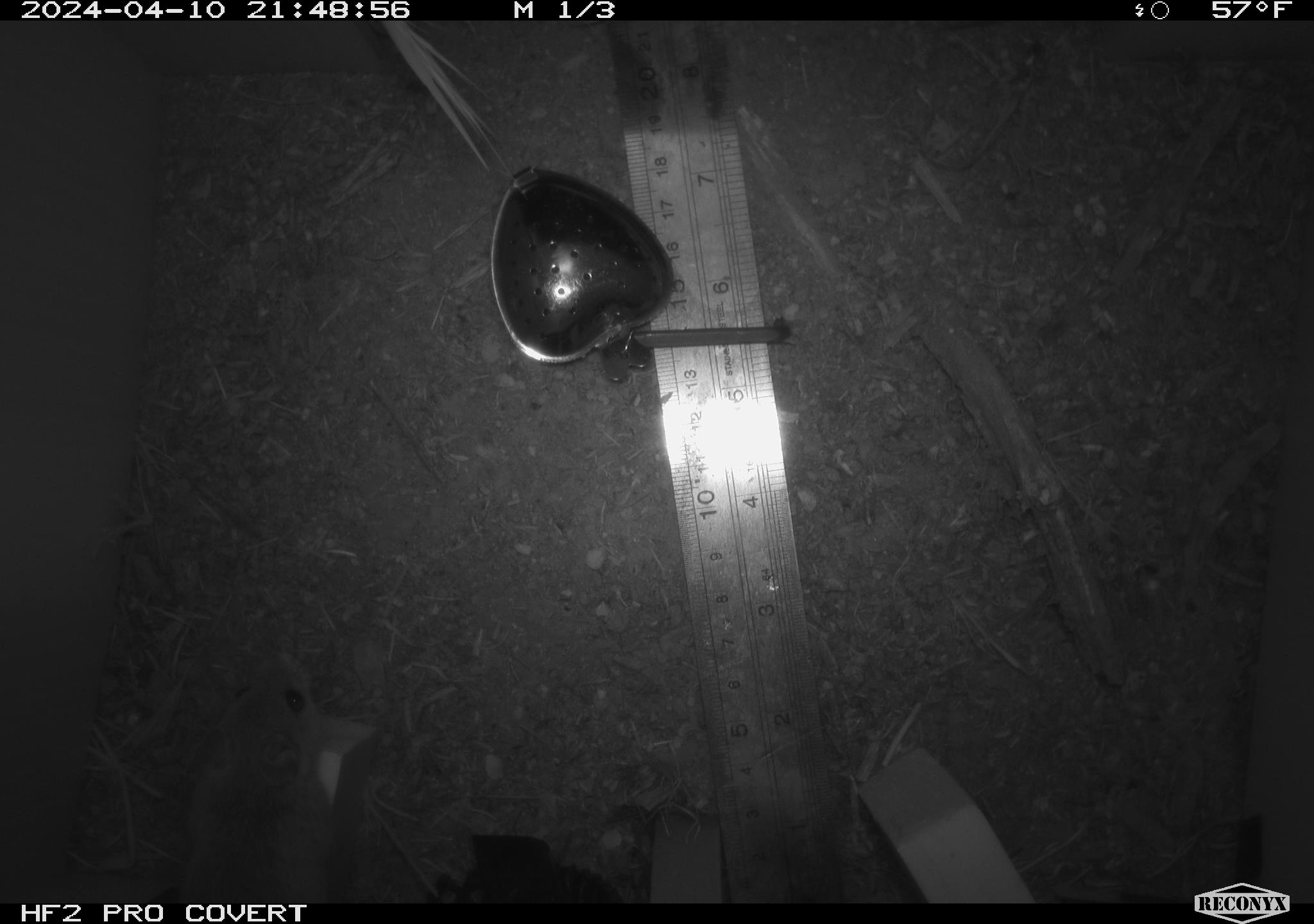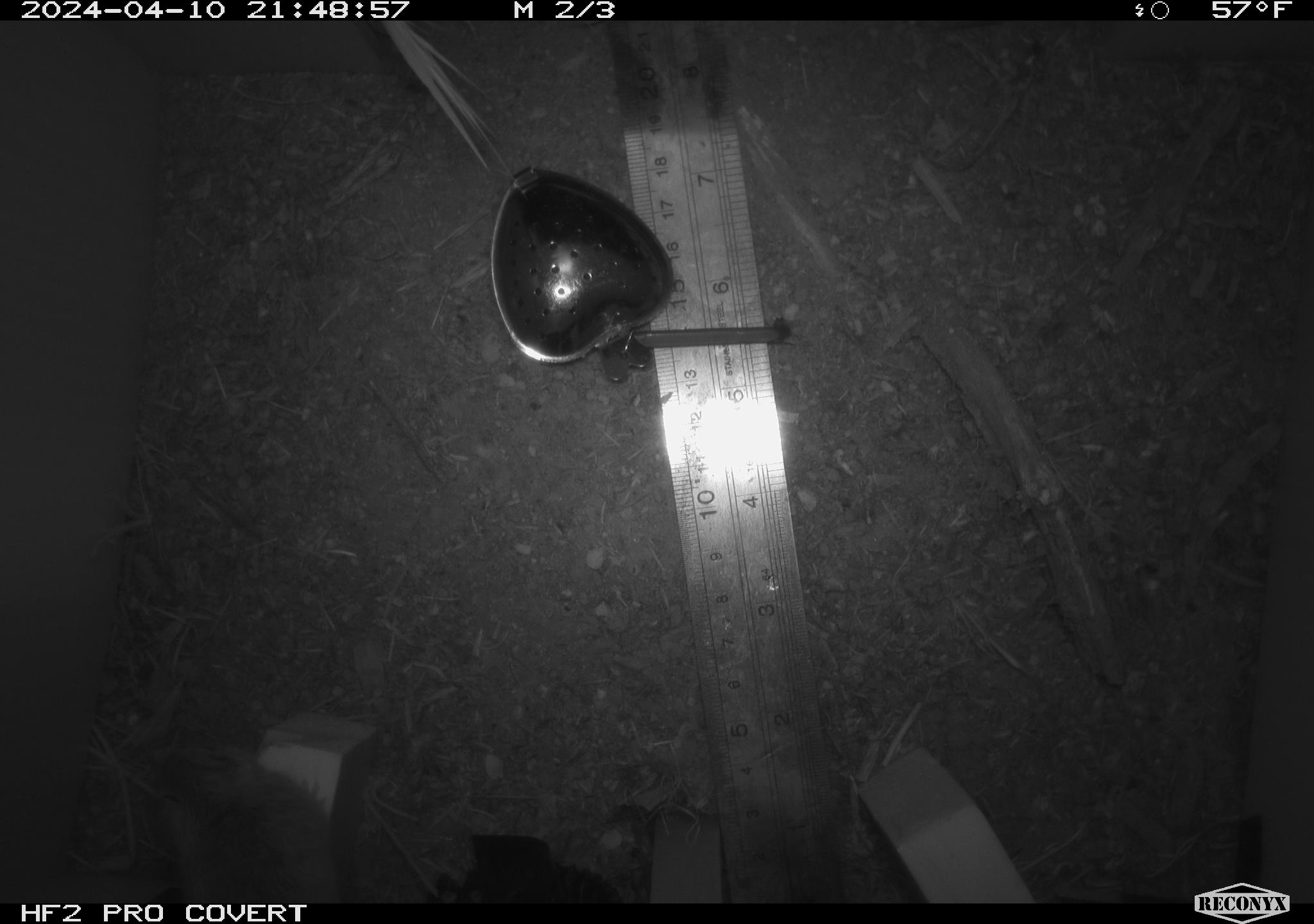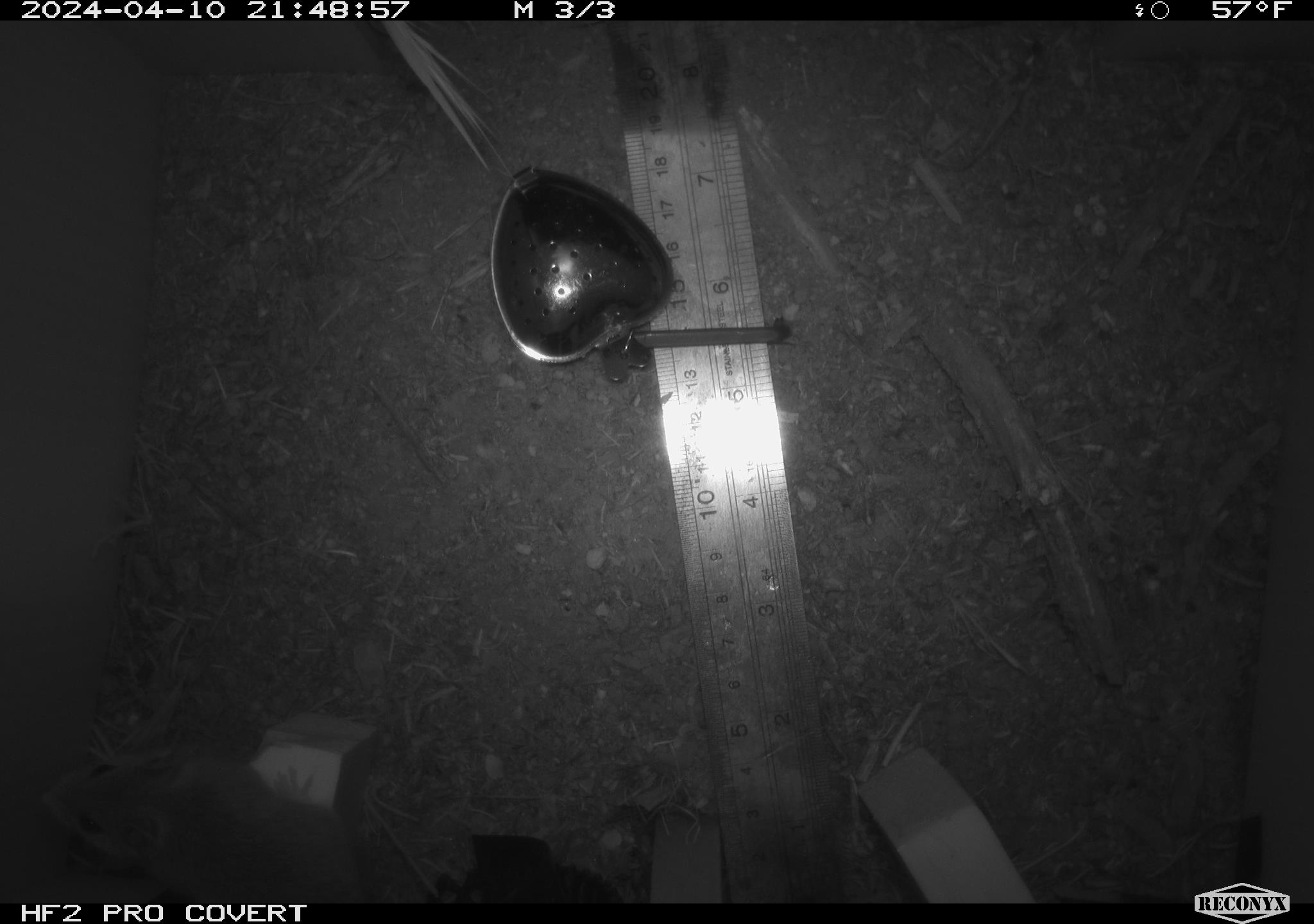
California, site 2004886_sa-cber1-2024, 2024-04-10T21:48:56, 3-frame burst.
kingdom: Animalia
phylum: Chordata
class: Mammalia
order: Rodentia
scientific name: Rodentia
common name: mouse species